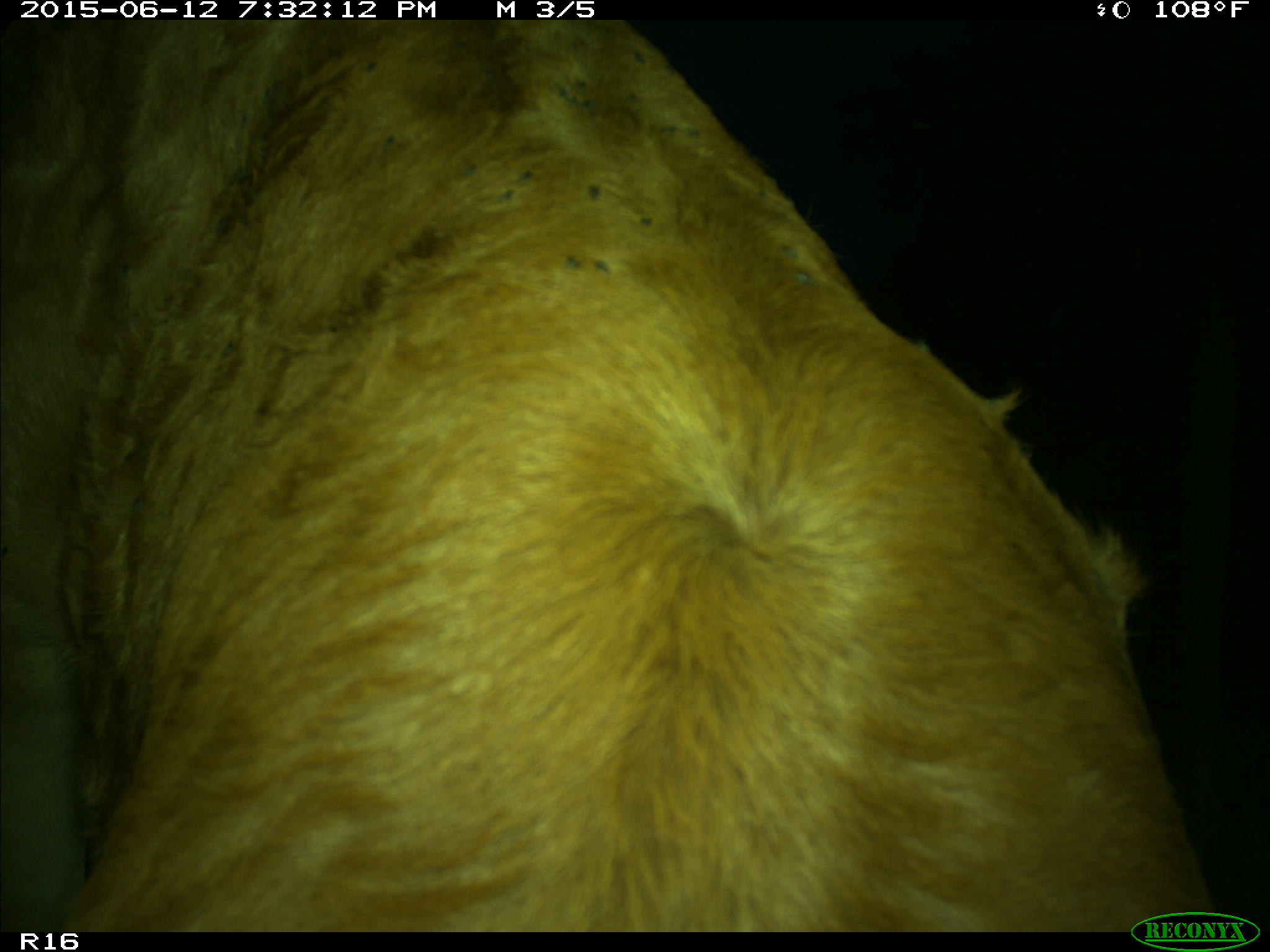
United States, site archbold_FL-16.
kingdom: Animalia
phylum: Chordata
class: Mammalia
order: Artiodactyla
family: Bovidae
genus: Bos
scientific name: Bos taurus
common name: domestic cow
Bos taurus (domestic cow).